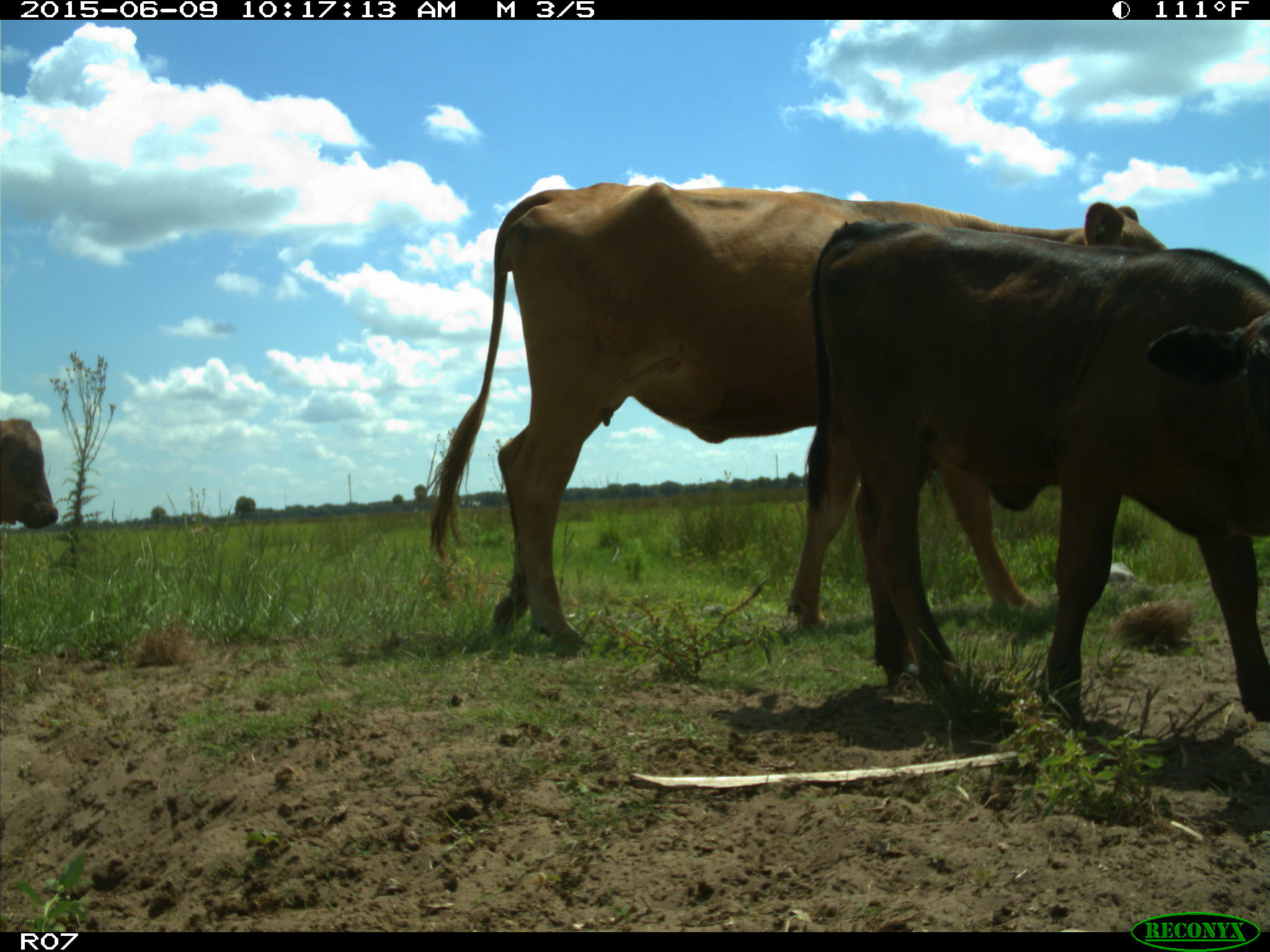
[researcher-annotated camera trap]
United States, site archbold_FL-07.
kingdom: Animalia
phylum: Chordata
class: Mammalia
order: Artiodactyla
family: Bovidae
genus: Bos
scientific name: Bos taurus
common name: domestic cow